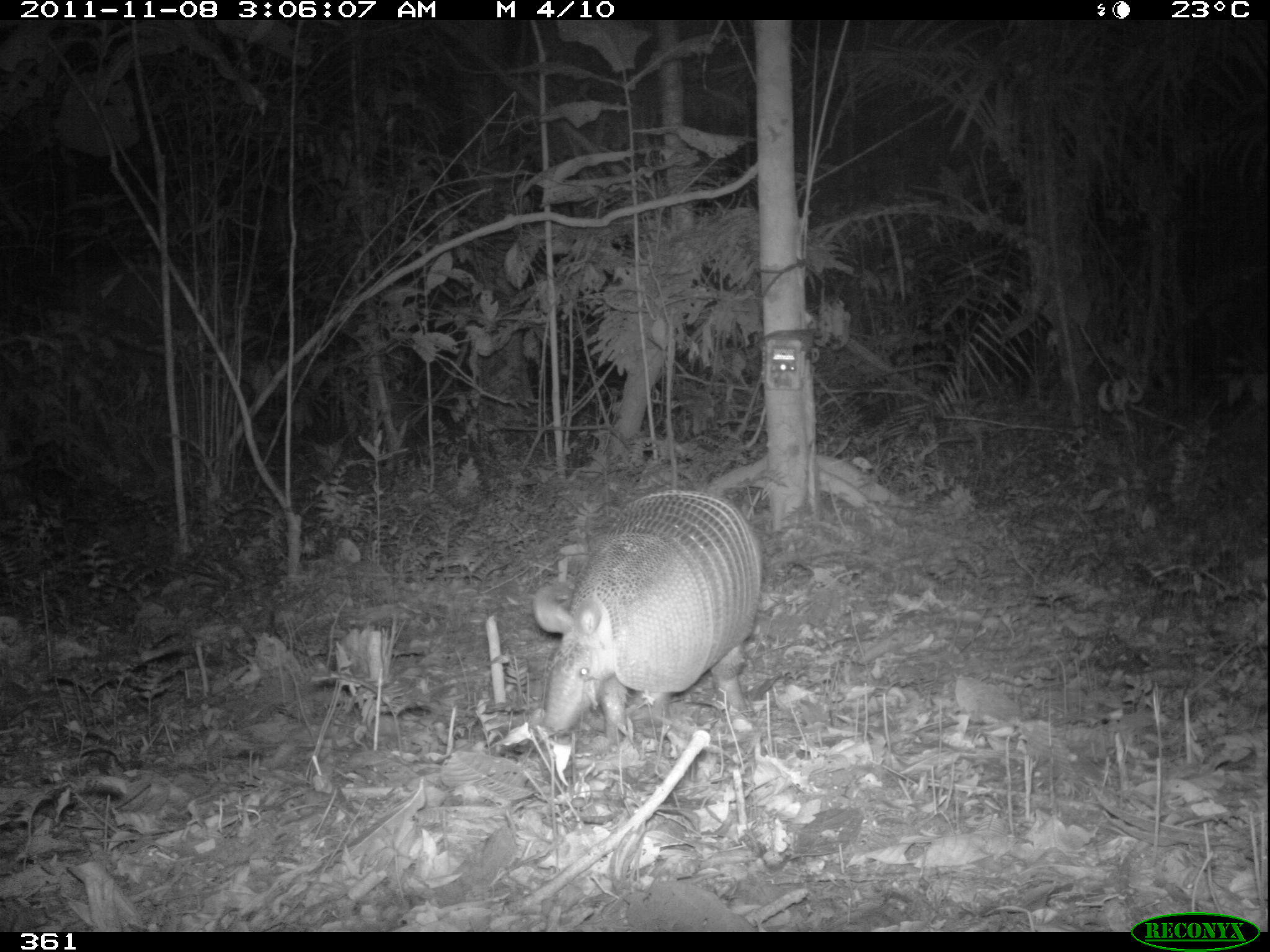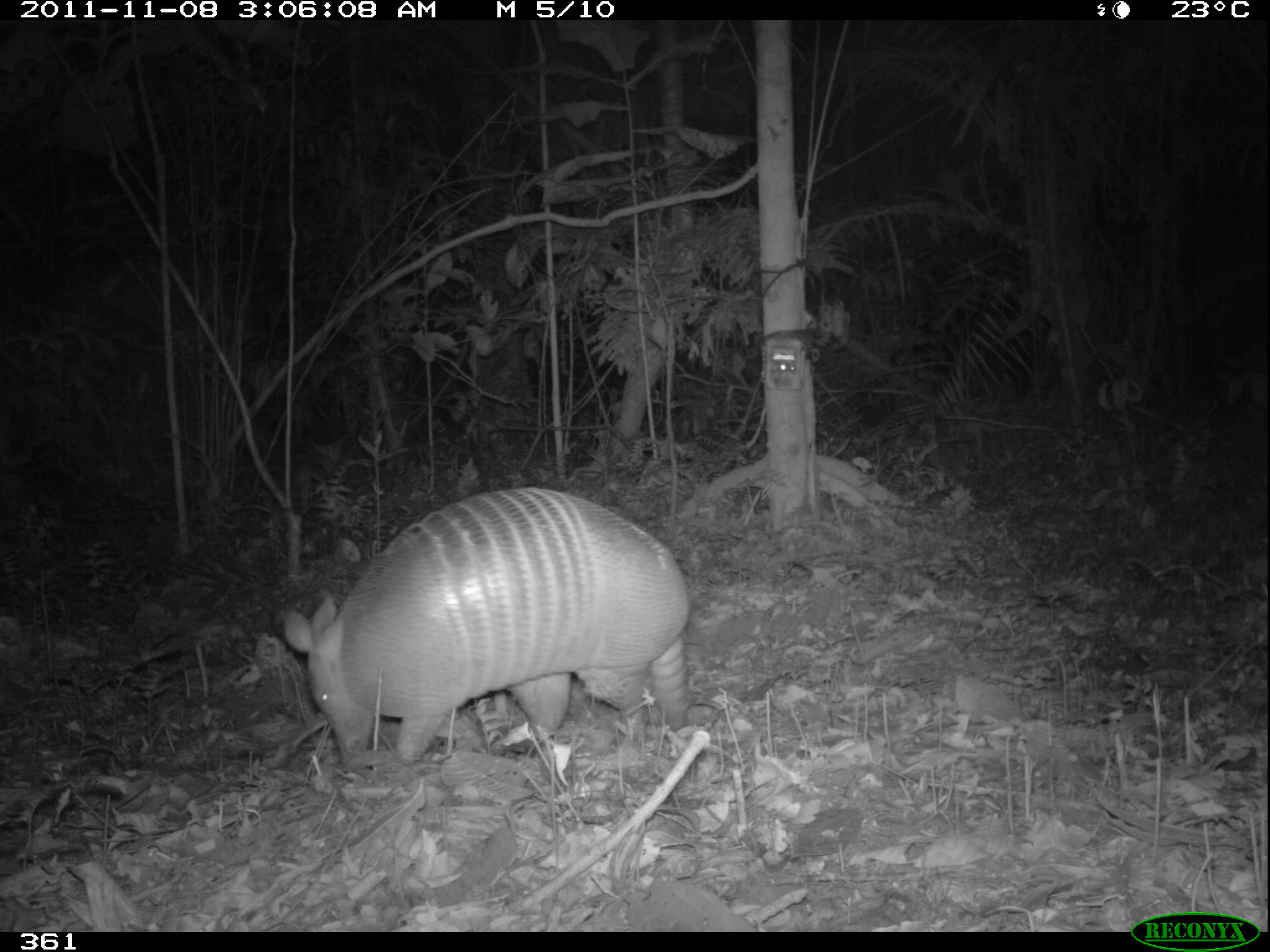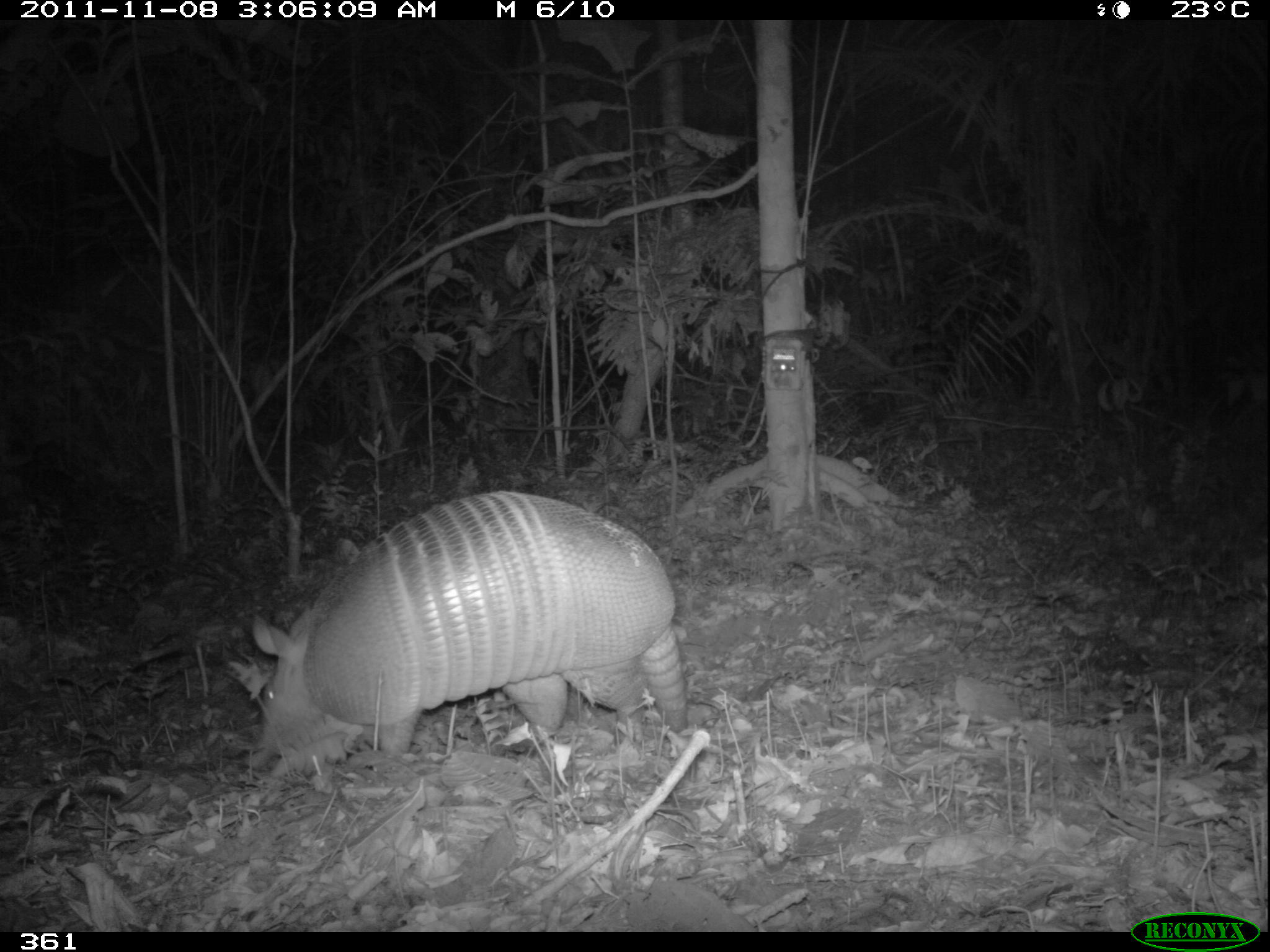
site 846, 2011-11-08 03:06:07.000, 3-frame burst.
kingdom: Animalia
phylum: Chordata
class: Mammalia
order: Cingulata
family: Dasypodidae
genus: Dasypus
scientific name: Dasypus kappleri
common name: greater long-nosed armadillo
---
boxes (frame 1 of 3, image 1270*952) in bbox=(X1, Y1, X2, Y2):
dasypus kappleri: bbox=(531, 488, 763, 746)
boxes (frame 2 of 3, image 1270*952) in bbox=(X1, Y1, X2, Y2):
dasypus kappleri: bbox=(278, 483, 691, 767)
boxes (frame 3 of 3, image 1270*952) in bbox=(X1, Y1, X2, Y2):
dasypus kappleri: bbox=(249, 488, 688, 769)